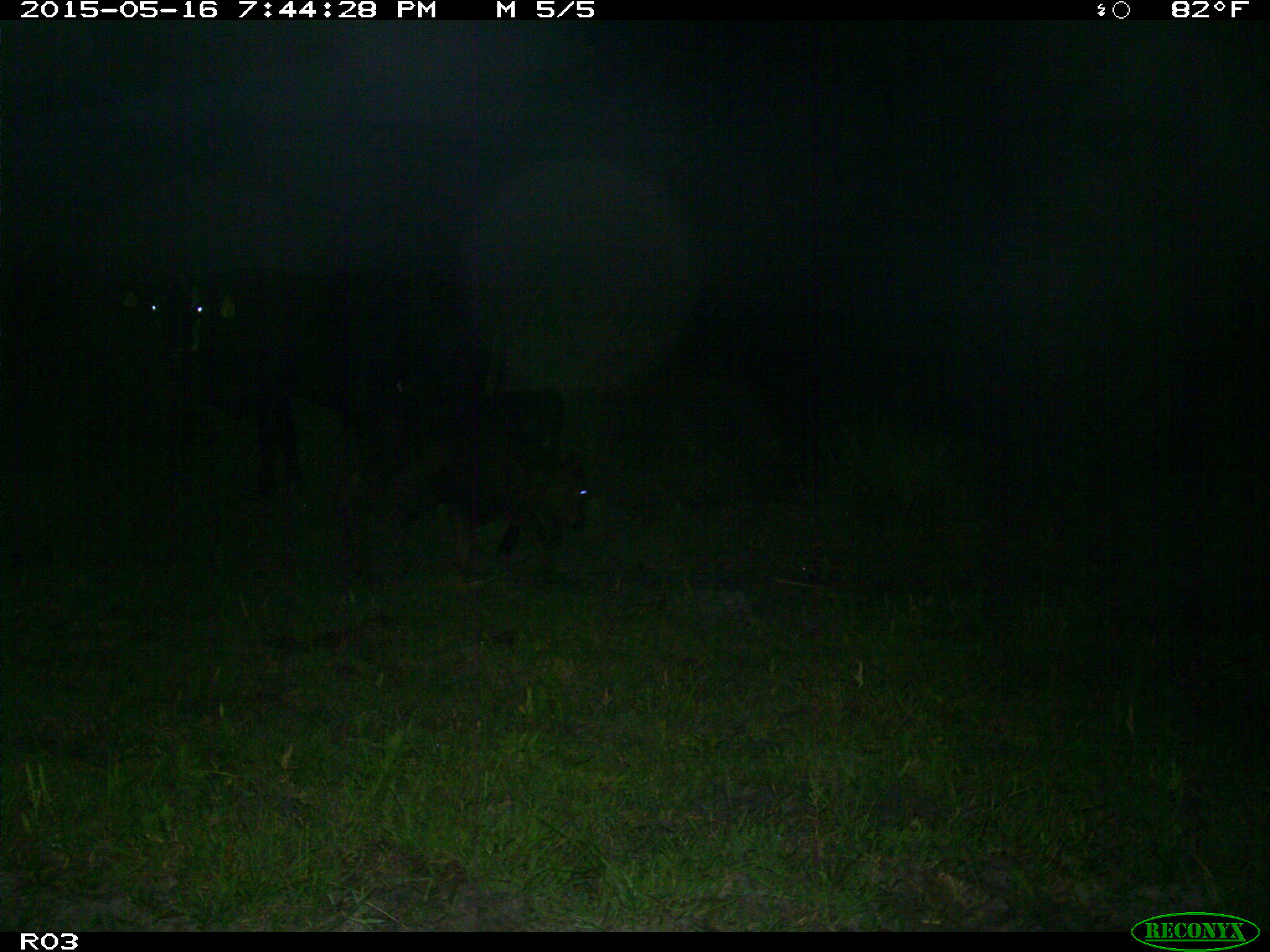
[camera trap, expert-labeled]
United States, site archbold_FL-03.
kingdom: Animalia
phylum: Chordata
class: Mammalia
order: Artiodactyla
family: Bovidae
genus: Bos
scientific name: Bos taurus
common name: domestic cow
Bos taurus (domestic cow).